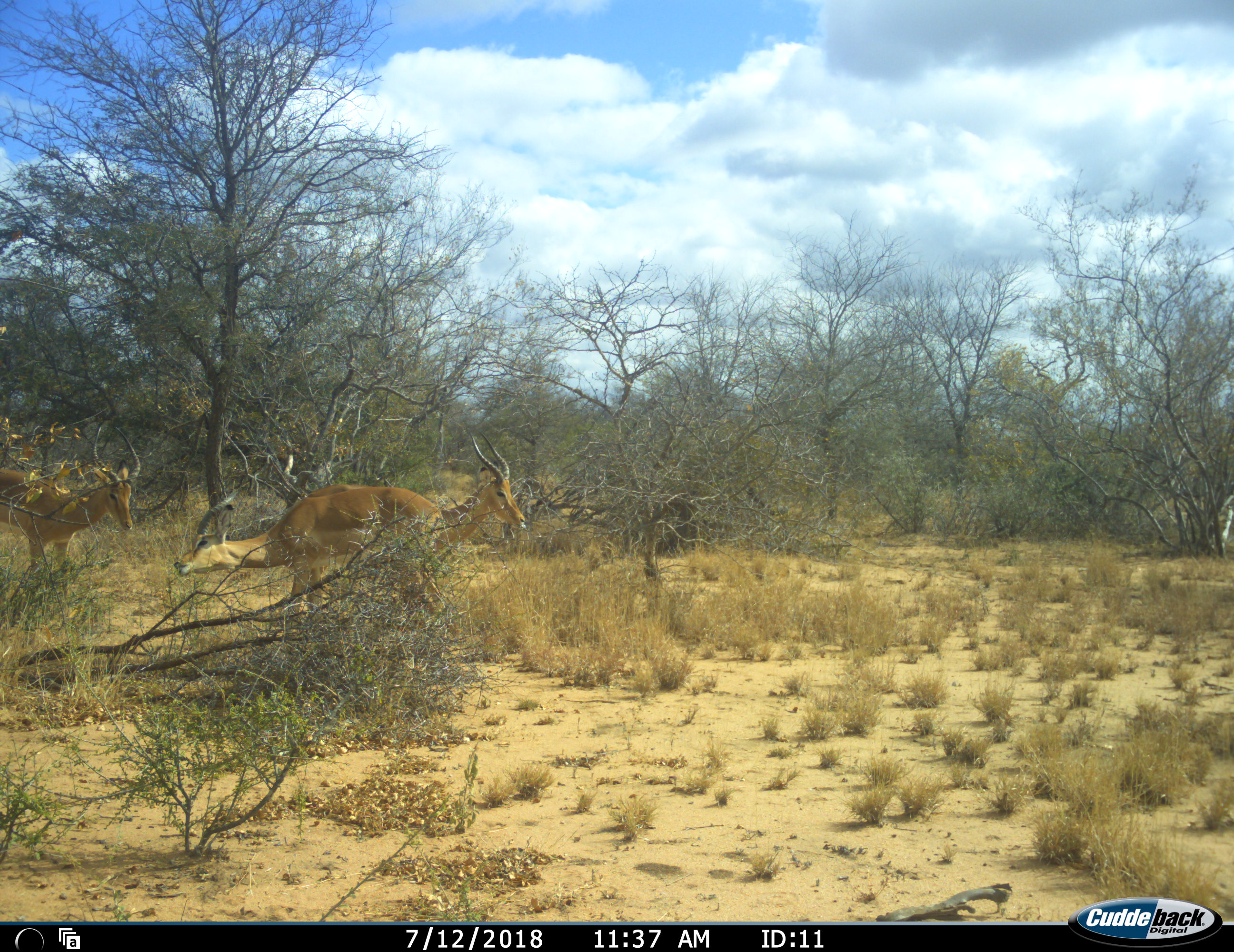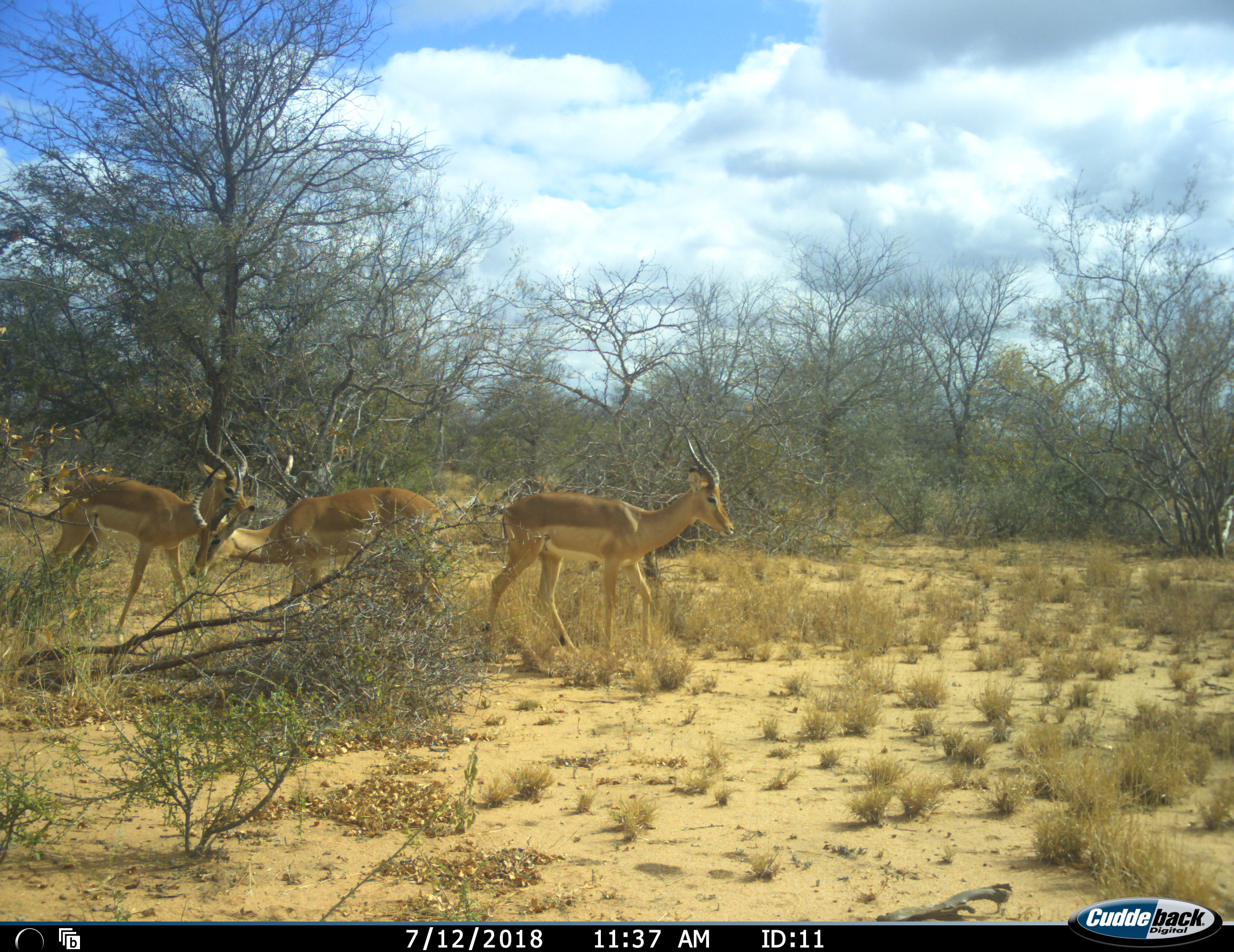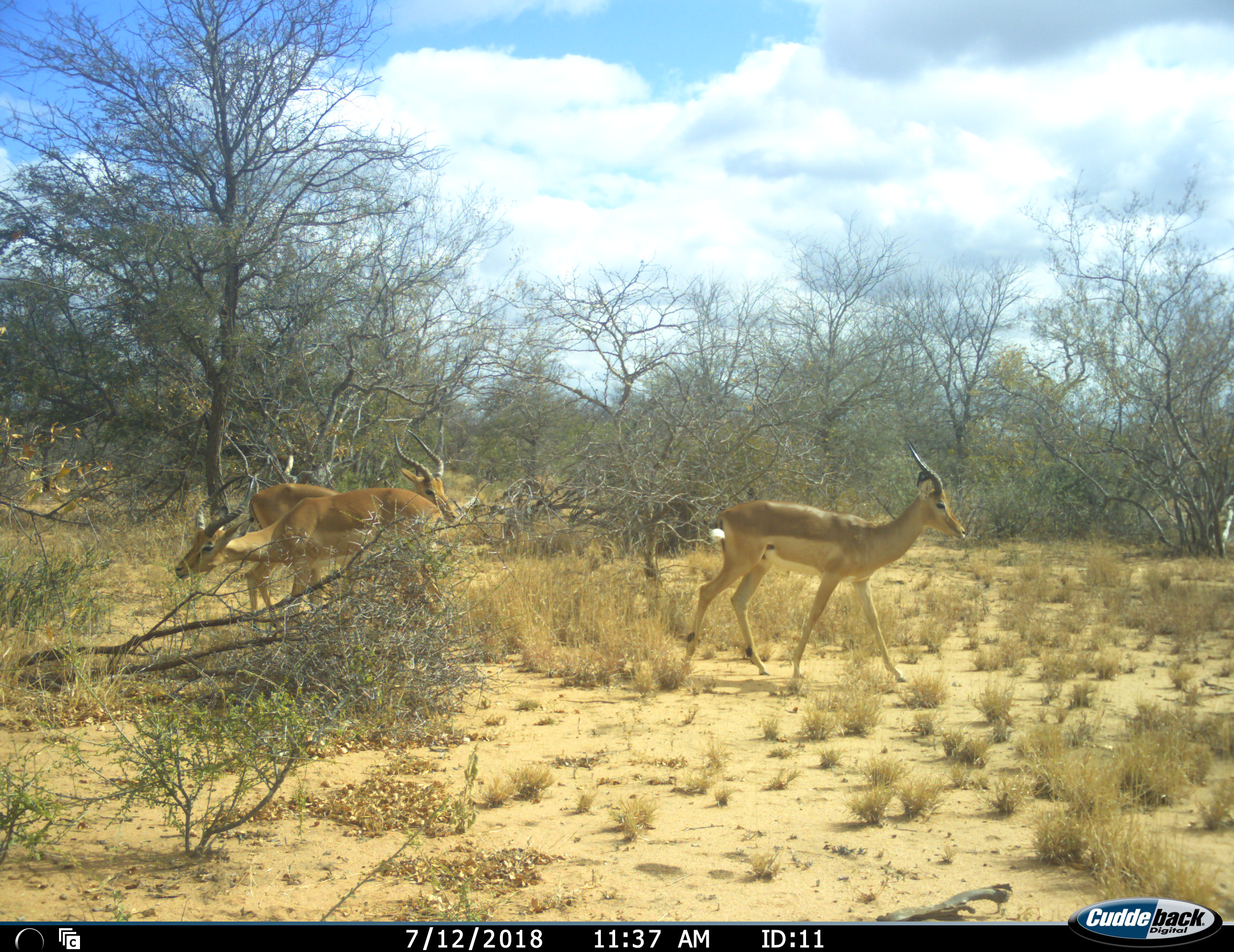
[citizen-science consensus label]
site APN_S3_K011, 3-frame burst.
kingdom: Animalia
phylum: Chordata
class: Mammalia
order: Artiodactyla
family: Bovidae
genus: Aepyceros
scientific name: Aepyceros melampus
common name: impala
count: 3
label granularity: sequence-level